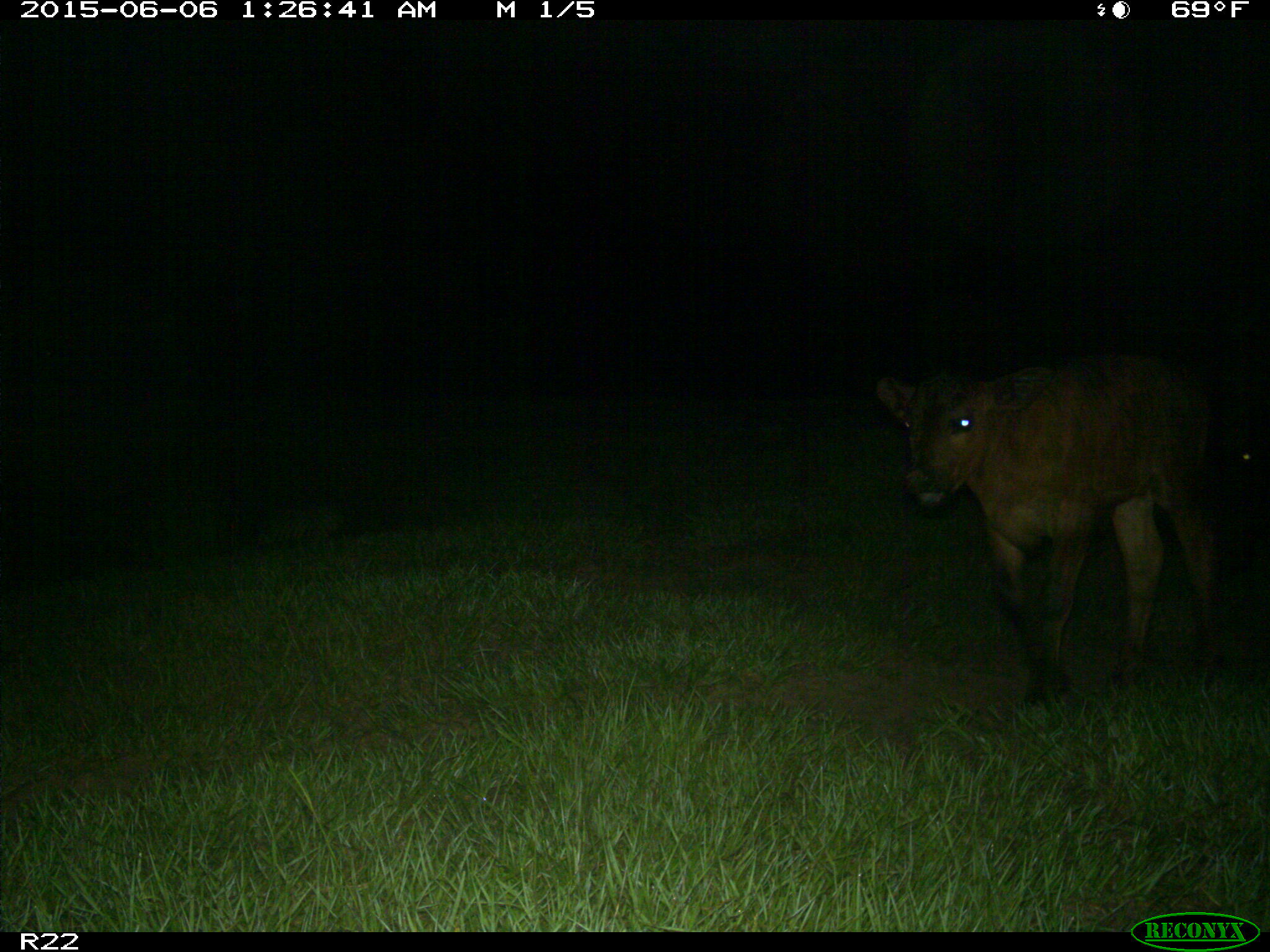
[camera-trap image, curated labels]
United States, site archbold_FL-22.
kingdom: Animalia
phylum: Chordata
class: Mammalia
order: Artiodactyla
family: Bovidae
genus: Bos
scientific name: Bos taurus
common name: domestic cow